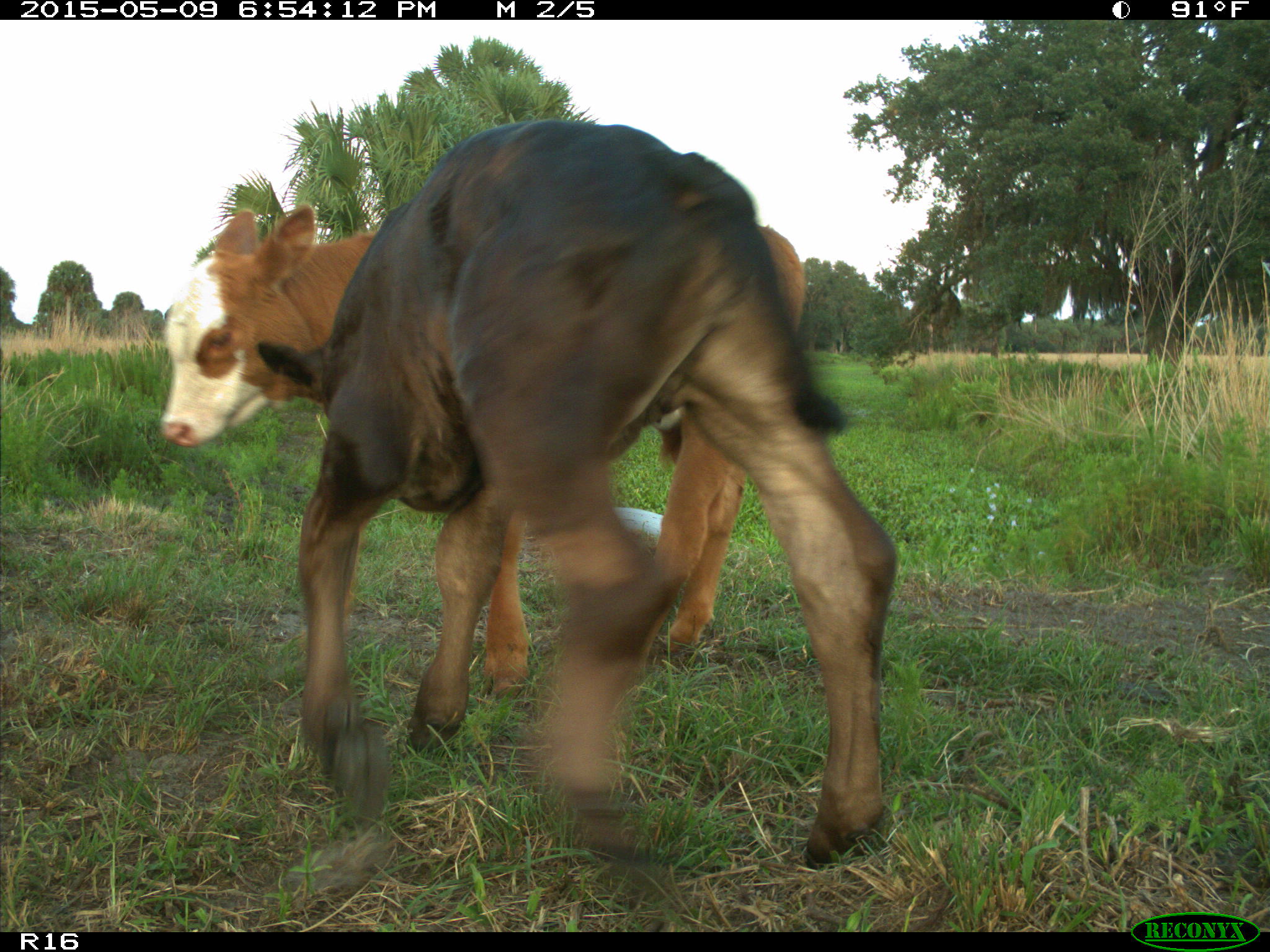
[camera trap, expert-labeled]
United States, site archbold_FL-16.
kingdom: Animalia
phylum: Chordata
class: Mammalia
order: Artiodactyla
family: Bovidae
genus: Bos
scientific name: Bos taurus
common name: domestic cow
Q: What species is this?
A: Bos taurus (domestic cow).